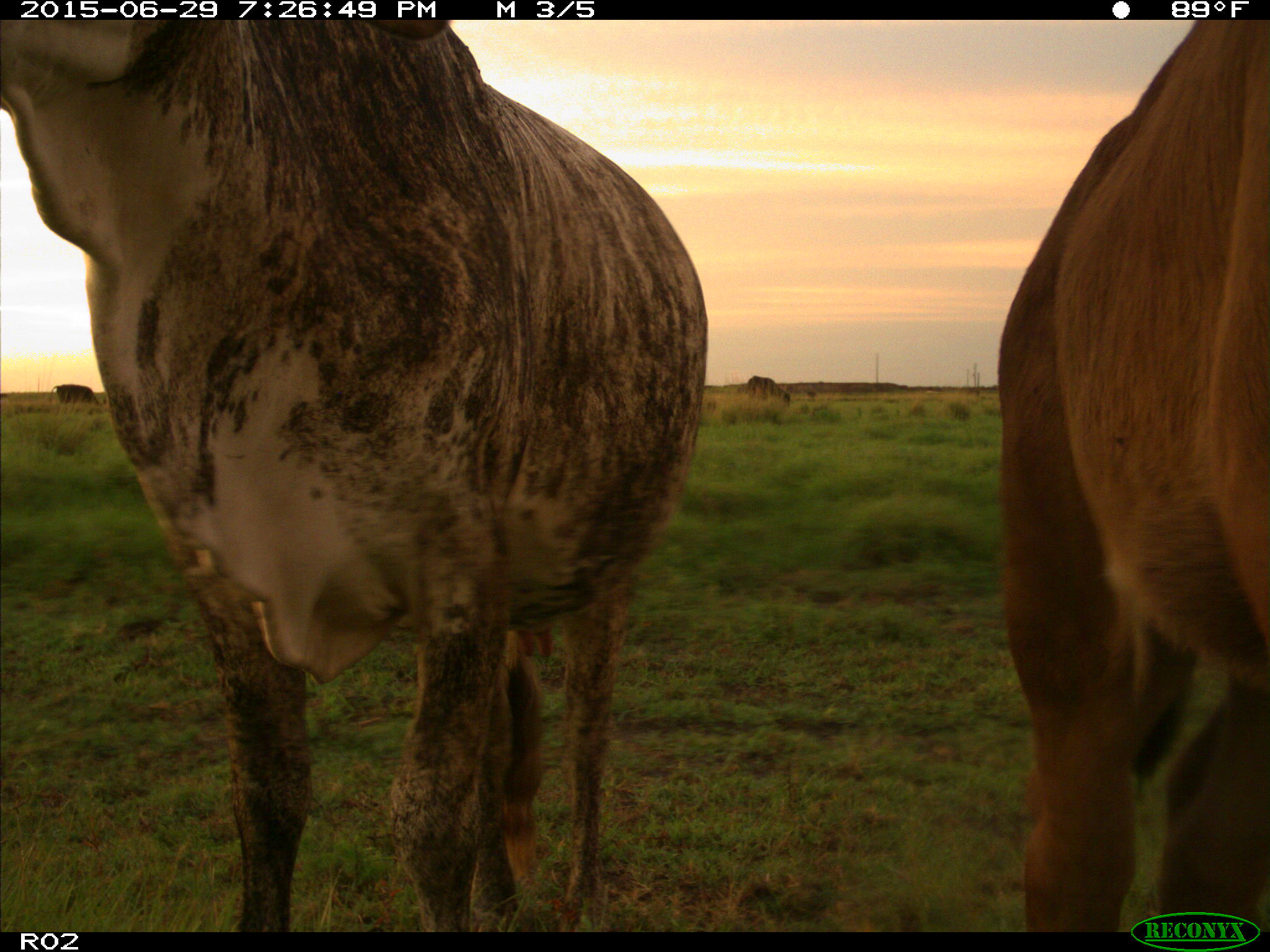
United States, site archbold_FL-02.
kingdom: Animalia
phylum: Chordata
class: Mammalia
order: Artiodactyla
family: Bovidae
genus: Bos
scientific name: Bos taurus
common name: domestic cow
Bos taurus (domestic cow).